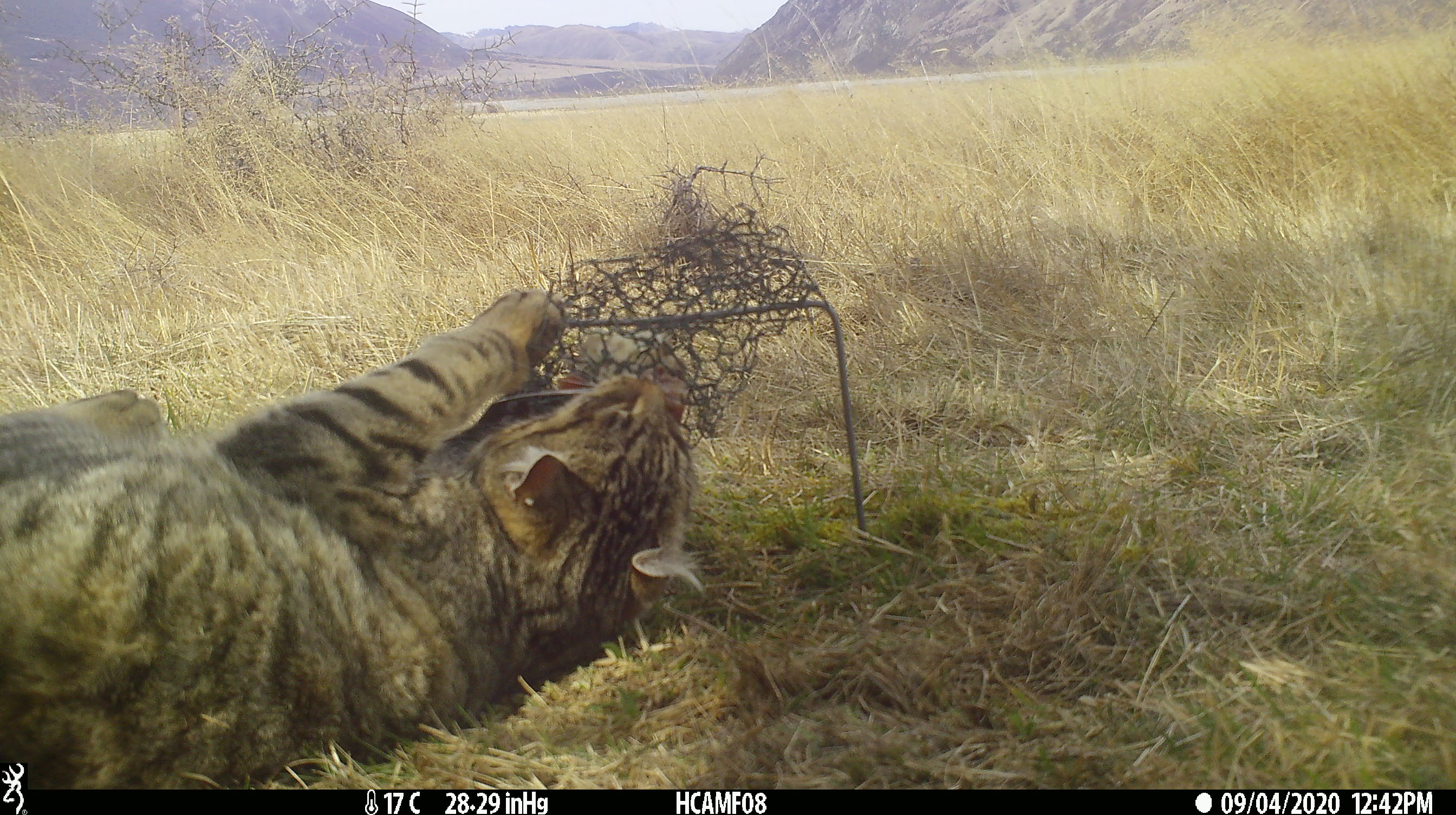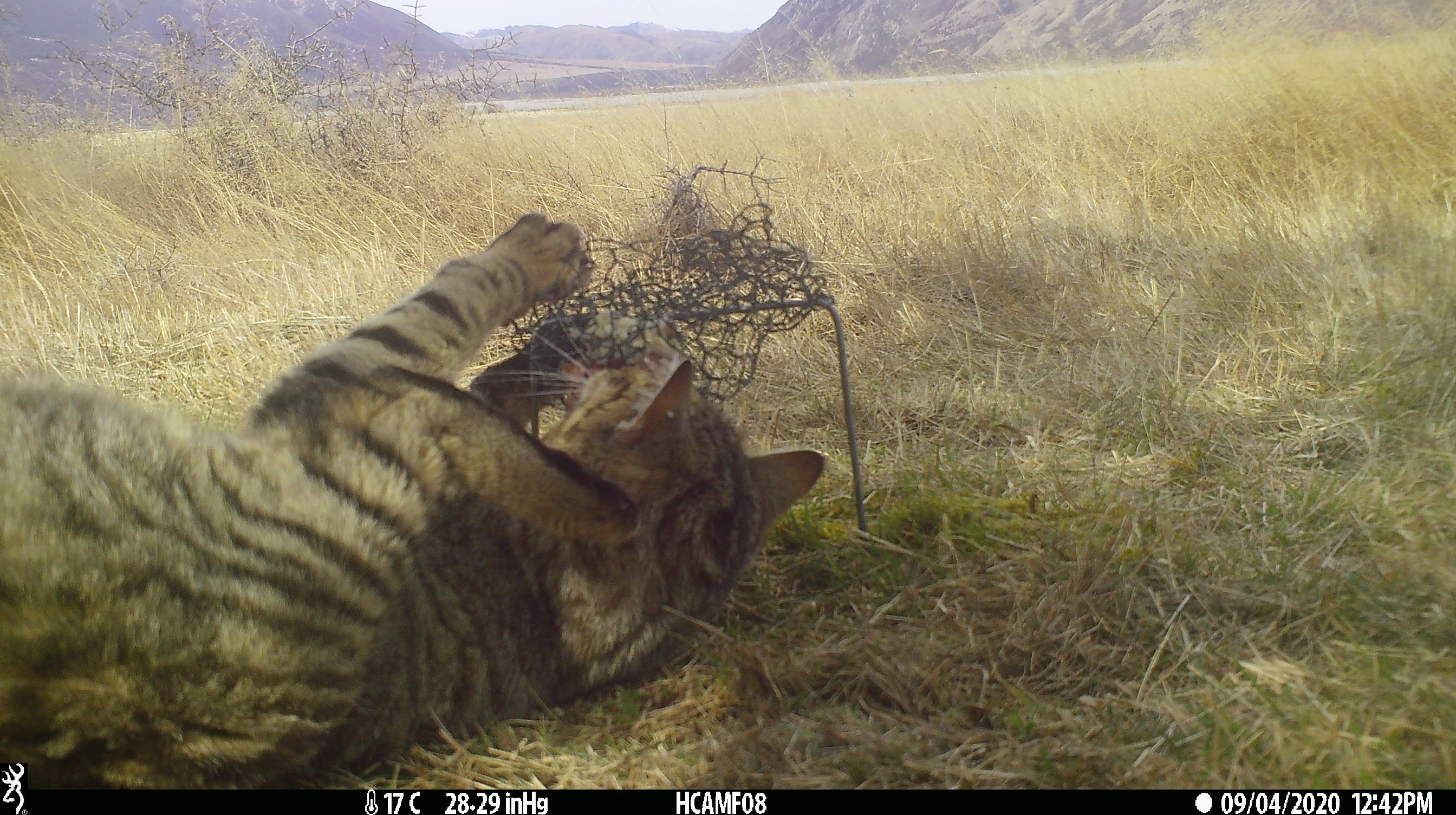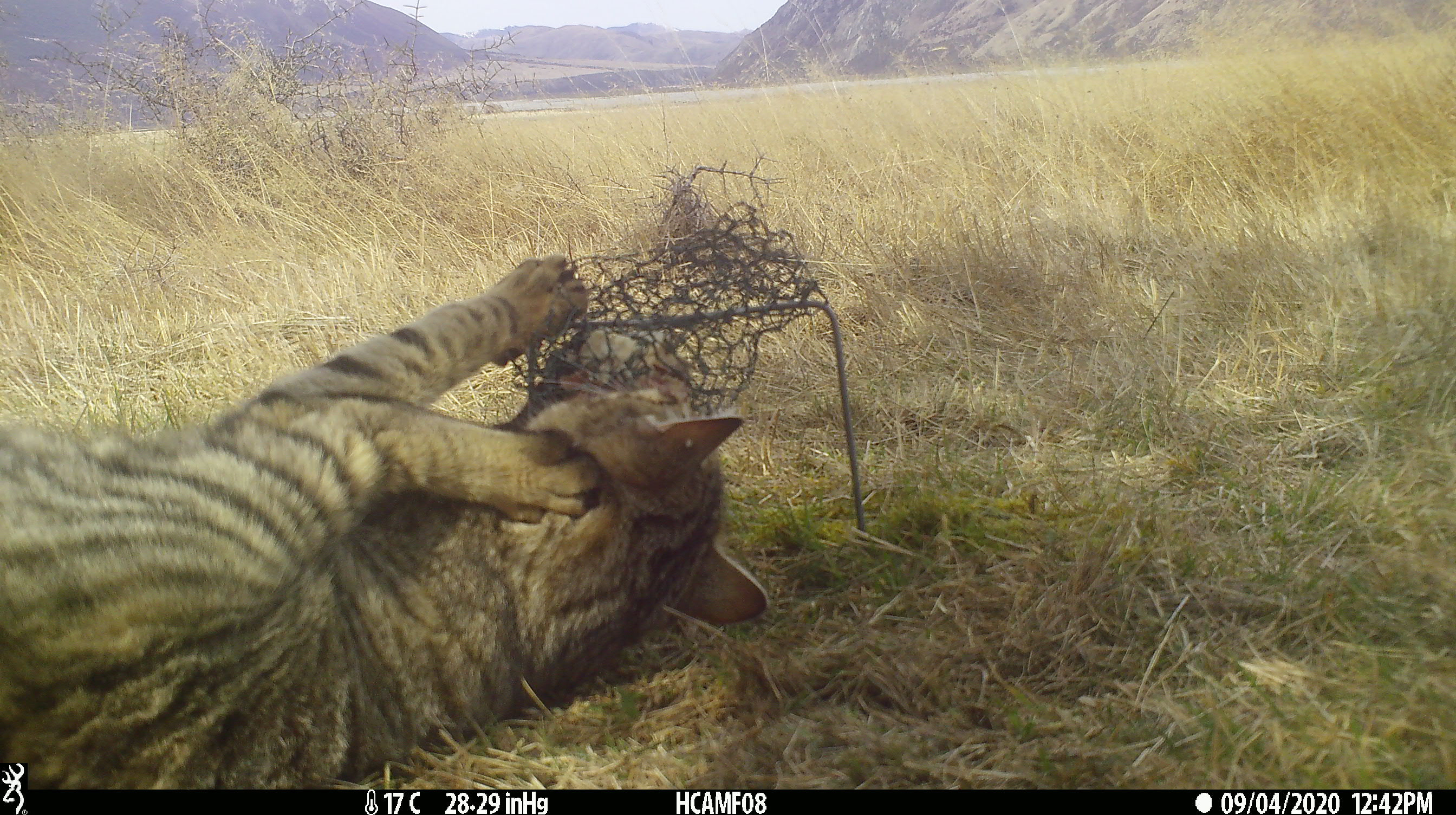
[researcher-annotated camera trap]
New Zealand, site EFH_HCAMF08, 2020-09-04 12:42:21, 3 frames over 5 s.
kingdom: Animalia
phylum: Chordata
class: Mammalia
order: Carnivora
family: Felidae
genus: Felis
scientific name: Felis catus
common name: domestic cat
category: cat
Cat (domestic cat) (Felis catus).